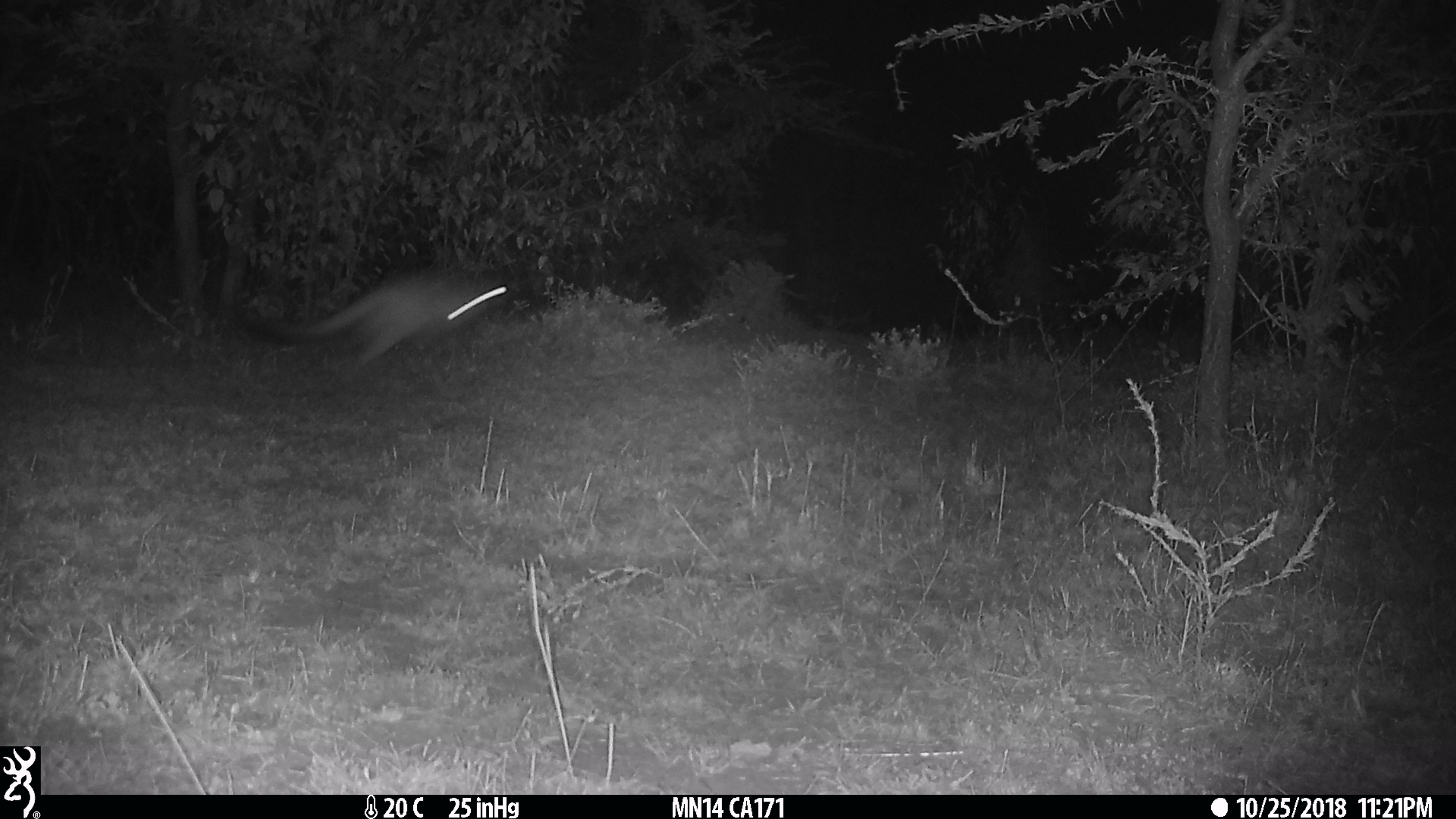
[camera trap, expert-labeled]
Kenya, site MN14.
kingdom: Animalia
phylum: Chordata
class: Mammalia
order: Rodentia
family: Pedetidae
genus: Pedetes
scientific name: Pedetes capensis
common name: springhare